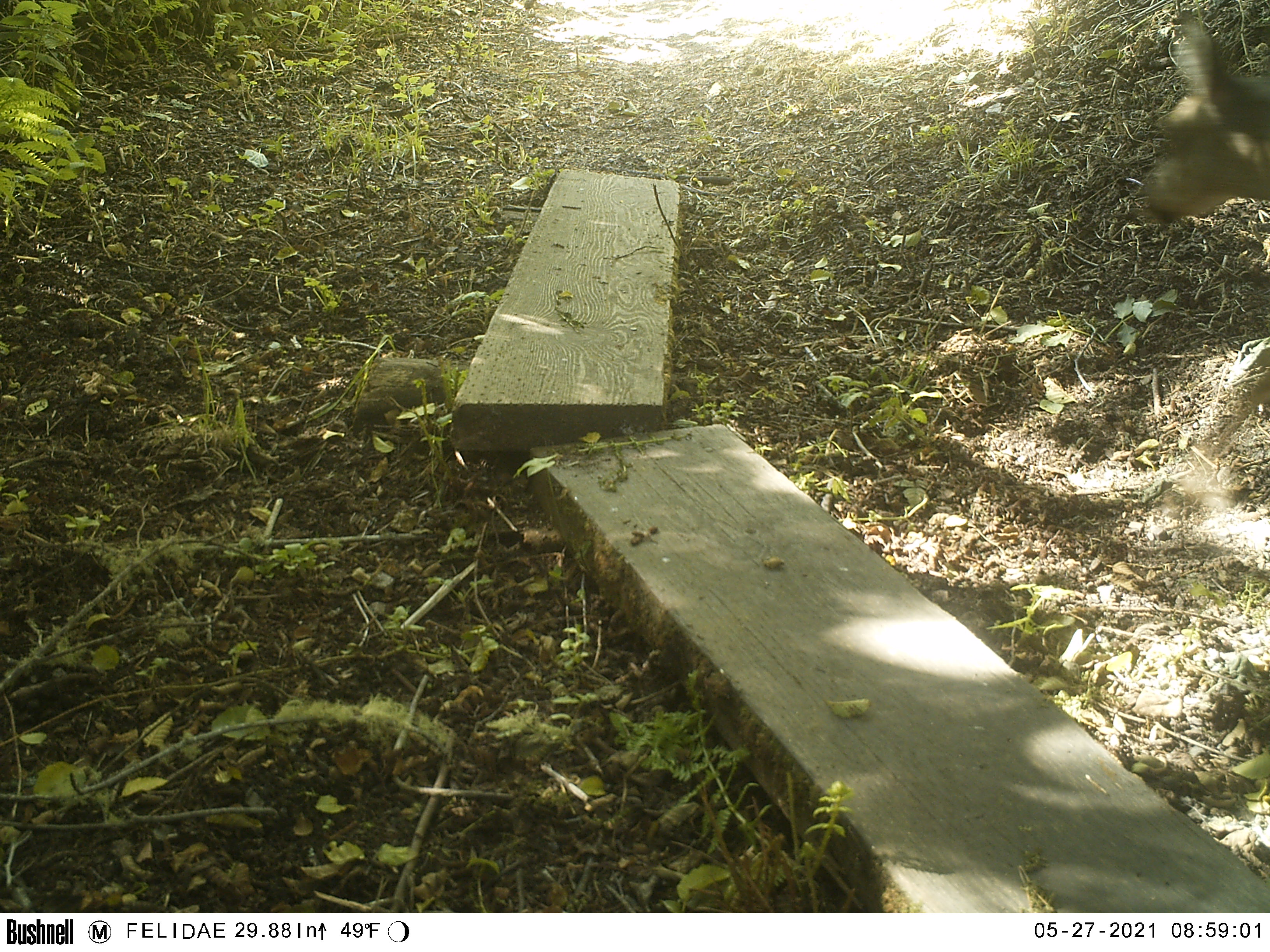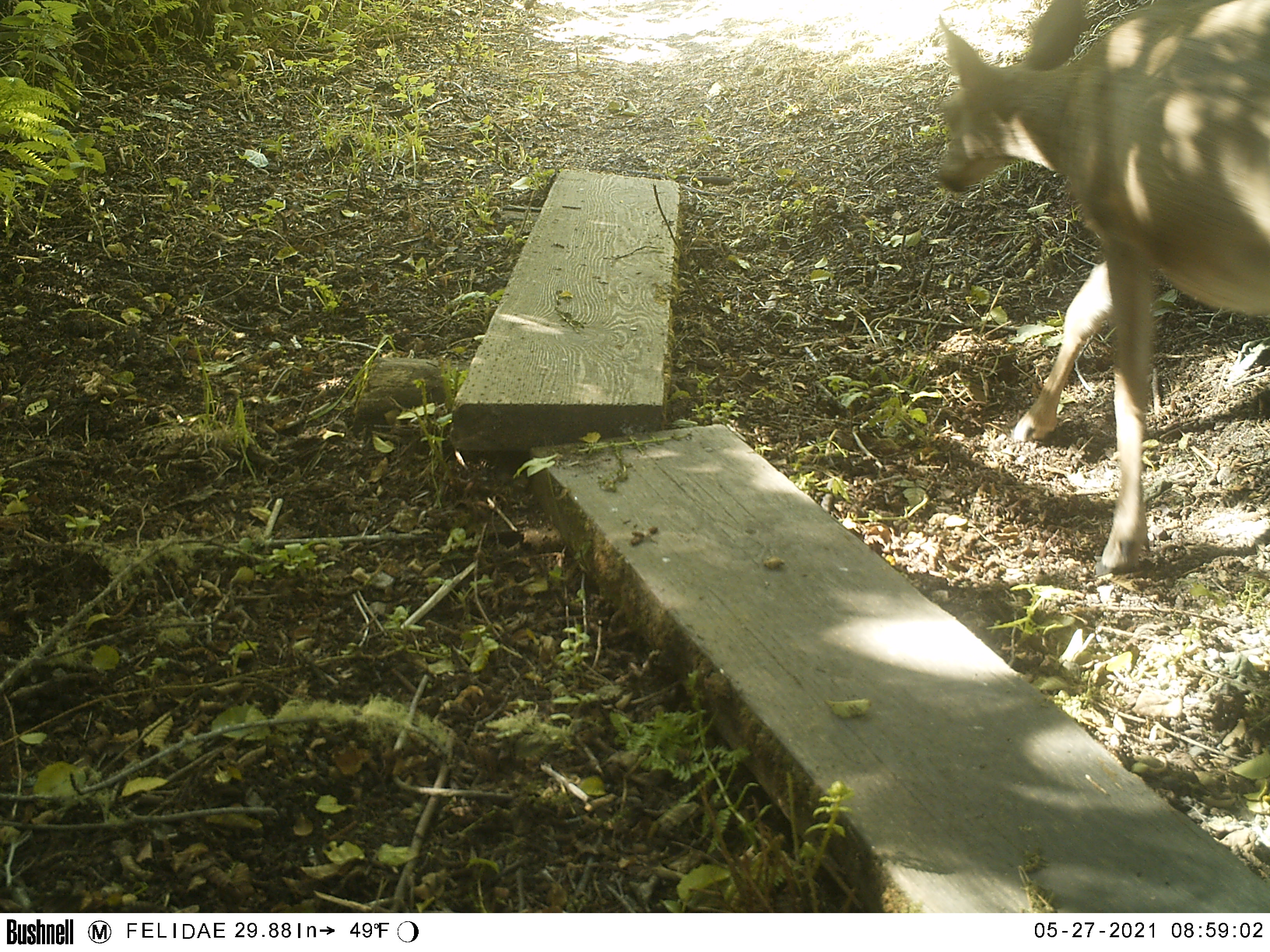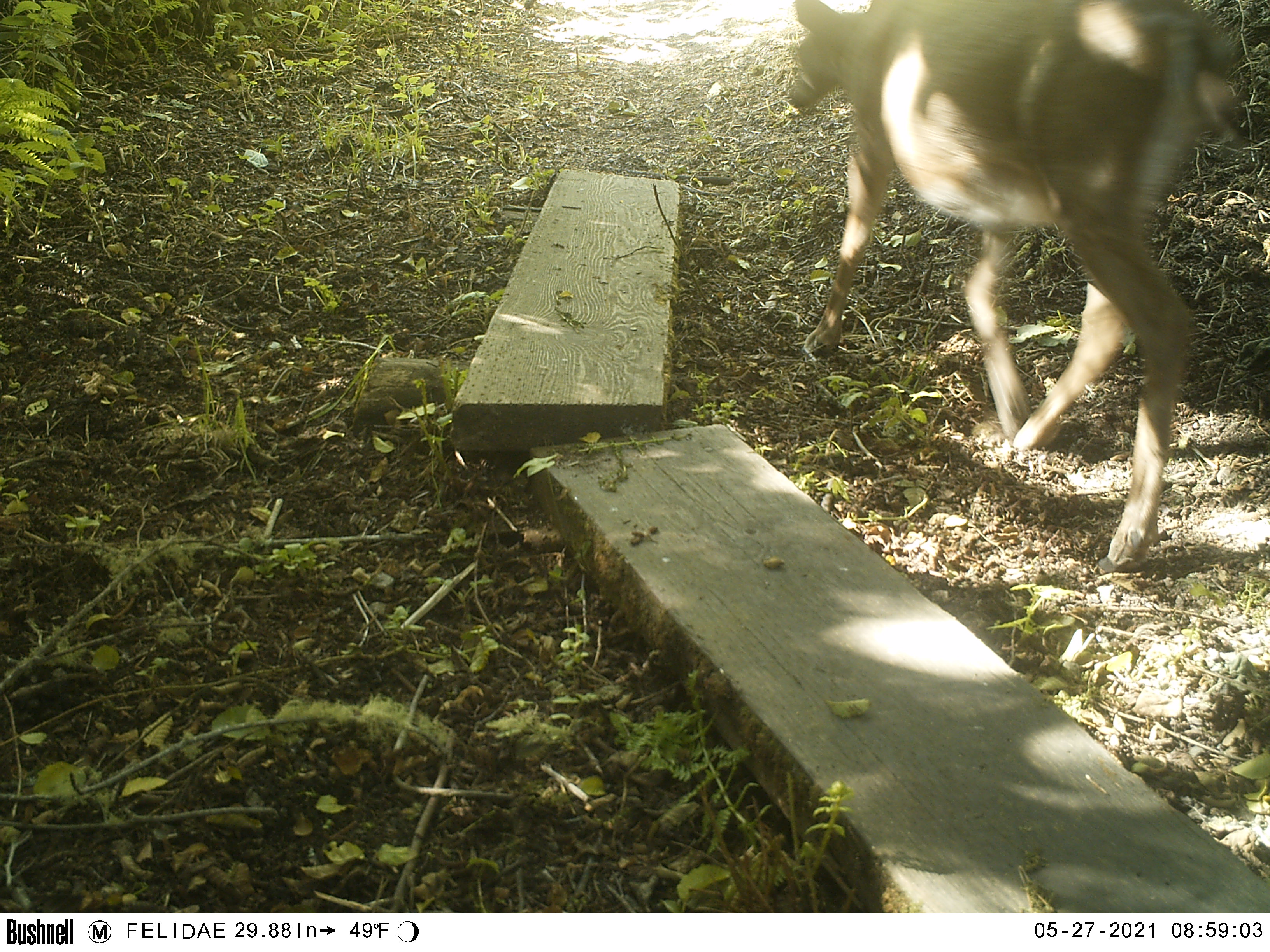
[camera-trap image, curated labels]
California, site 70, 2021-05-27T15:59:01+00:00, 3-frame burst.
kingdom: Animalia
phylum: Chordata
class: Mammalia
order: Artiodactyla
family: Cervidae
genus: Odocoileus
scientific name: Odocoileus hemionus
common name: mule deer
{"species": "mule deer (Odocoileus hemionus)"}